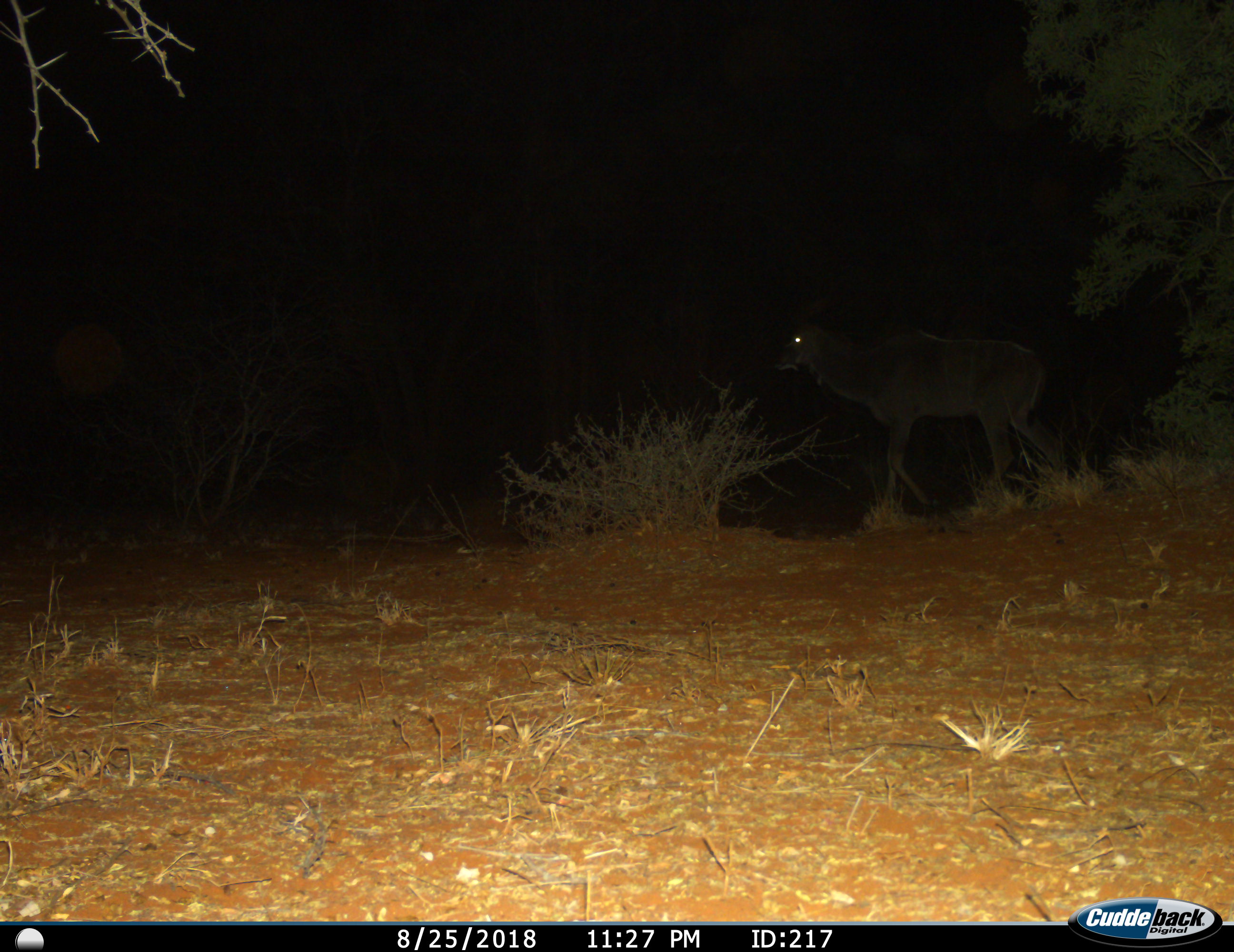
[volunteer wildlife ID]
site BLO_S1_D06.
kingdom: Animalia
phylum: Chordata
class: Mammalia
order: Artiodactyla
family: Bovidae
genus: Tragelaphus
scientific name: Tragelaphus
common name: kudu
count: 1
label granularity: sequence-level